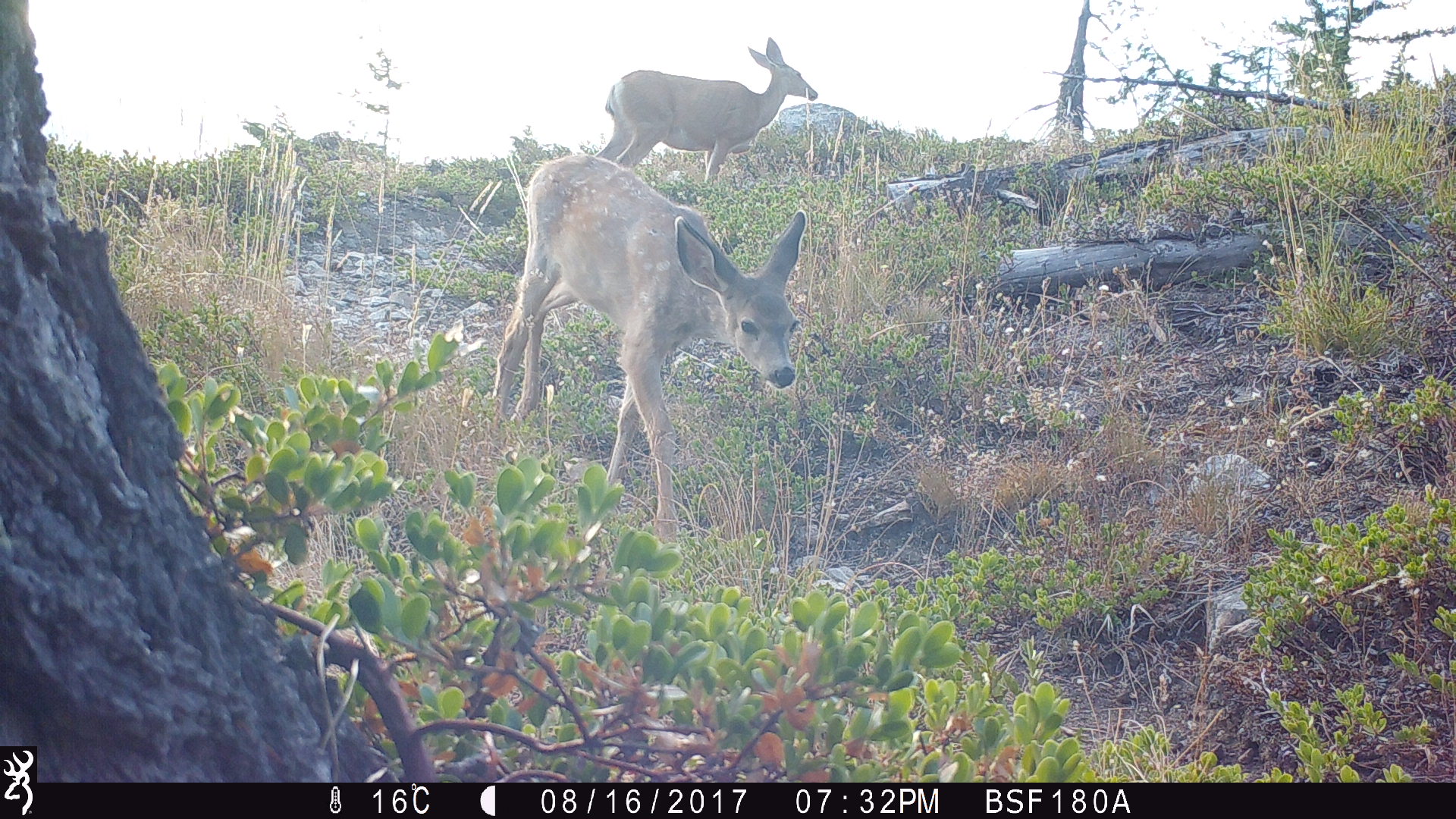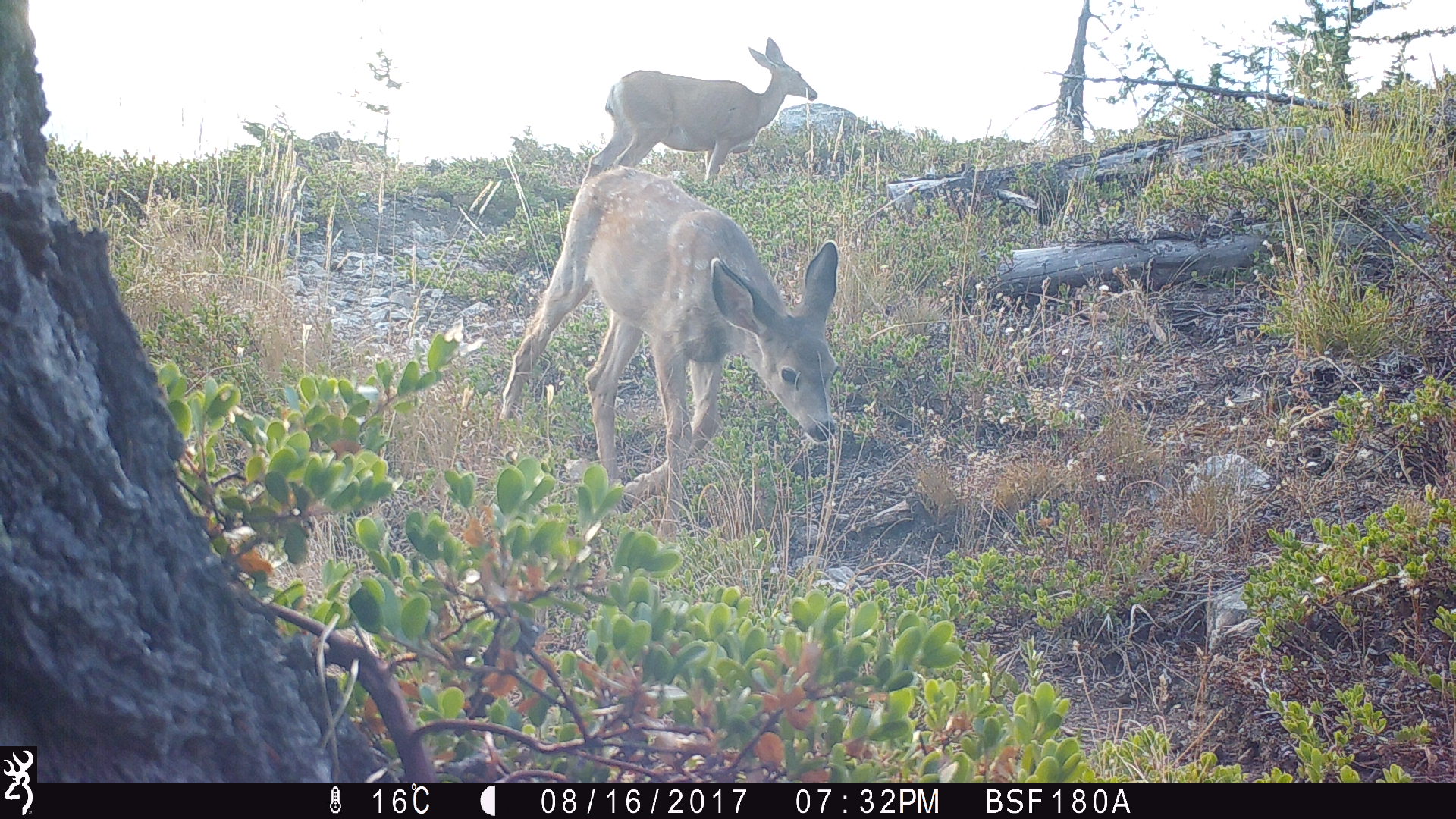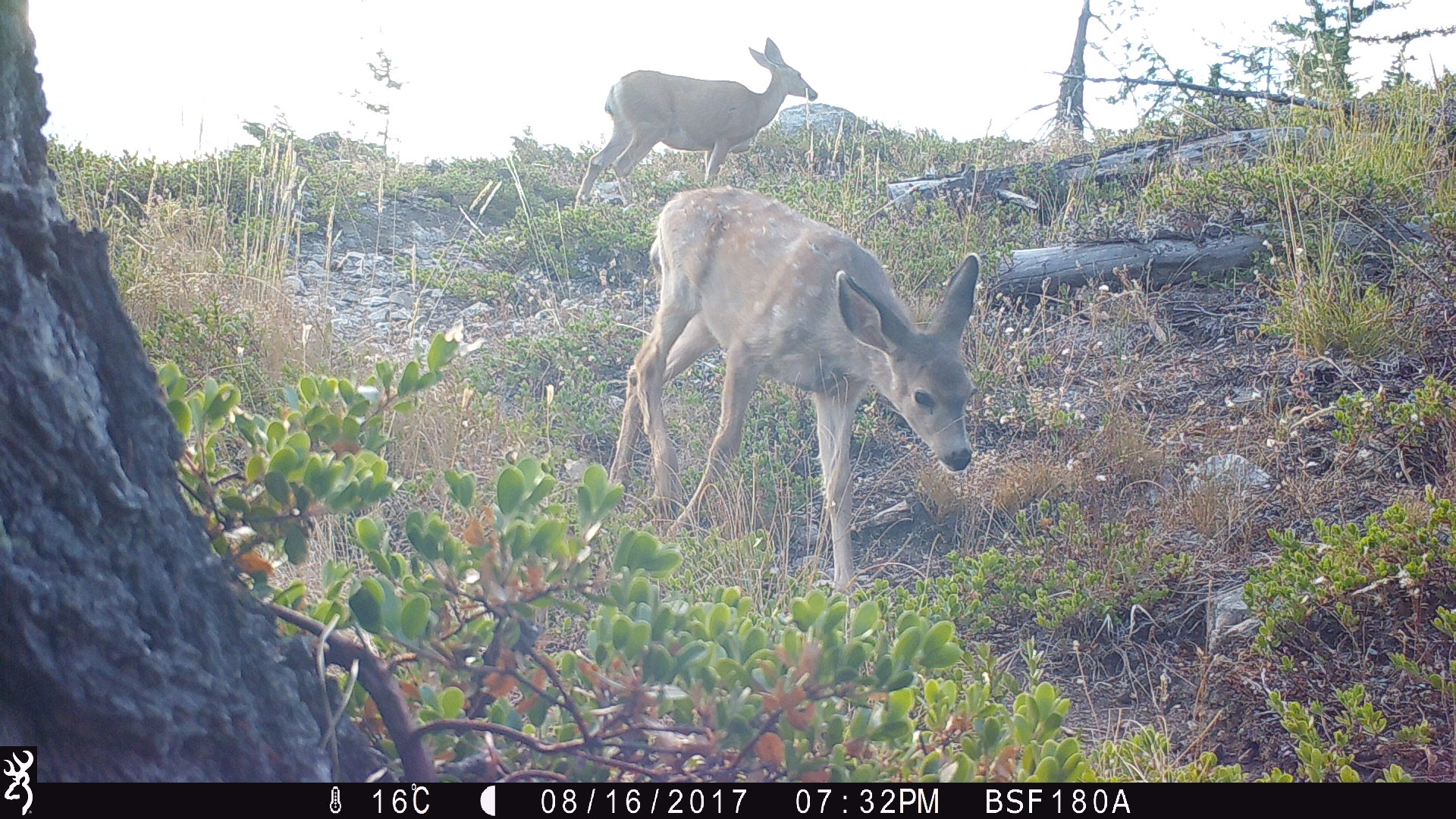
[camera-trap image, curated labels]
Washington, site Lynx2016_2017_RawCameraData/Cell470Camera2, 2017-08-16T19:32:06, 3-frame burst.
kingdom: Animalia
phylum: Chordata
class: Mammalia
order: Artiodactyla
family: Cervidae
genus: Odocoileus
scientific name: Odocoileus hemionus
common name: mule deer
Odocoileus hemionus (mule deer). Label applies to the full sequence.